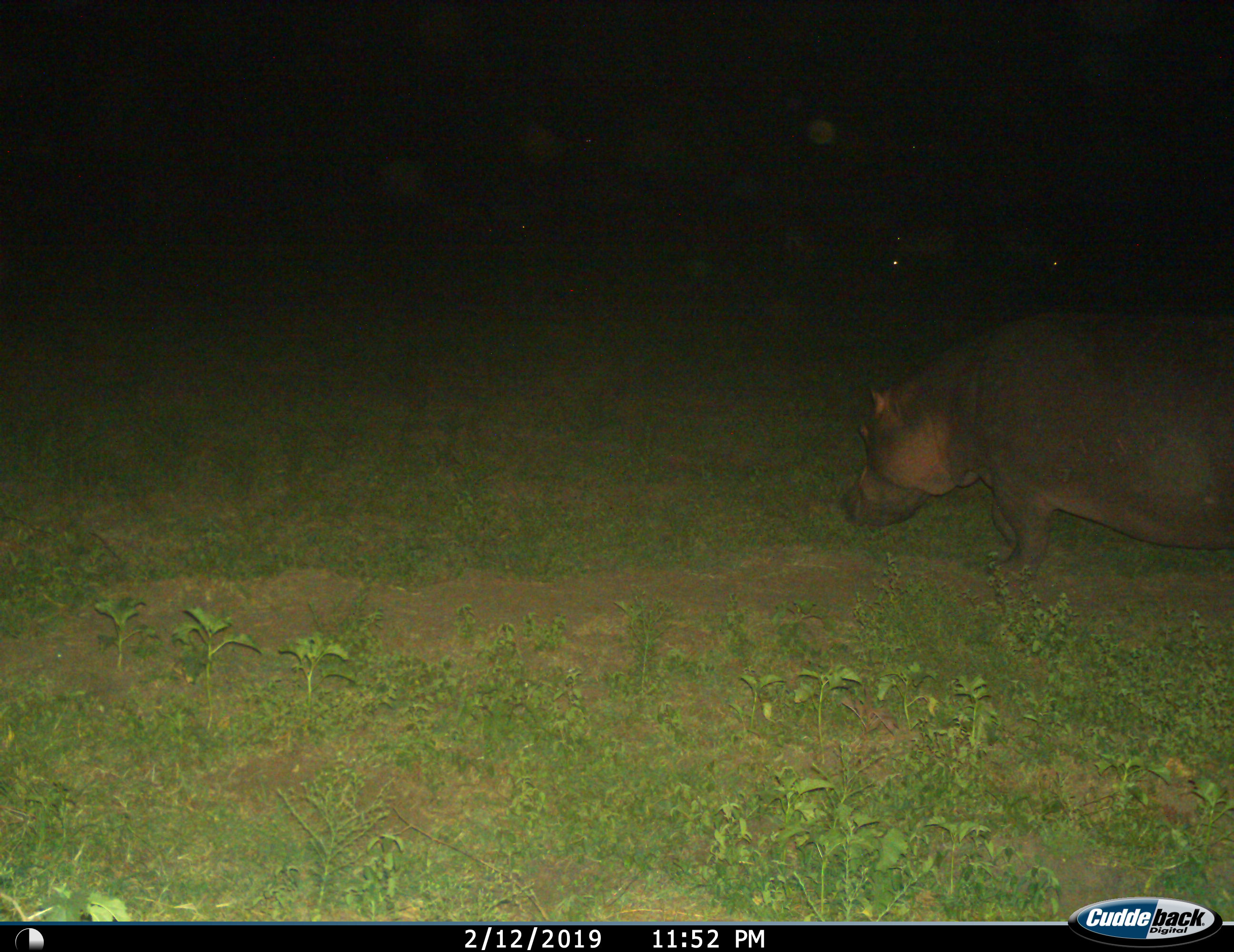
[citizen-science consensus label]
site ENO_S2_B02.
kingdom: Animalia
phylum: Chordata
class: Mammalia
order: Artiodactyla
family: Hippopotamidae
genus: Hippopotamus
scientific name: Hippopotamus amphibius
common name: hippopotamus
Hippopotamus (Hippopotamus amphibius), count 1. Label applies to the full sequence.